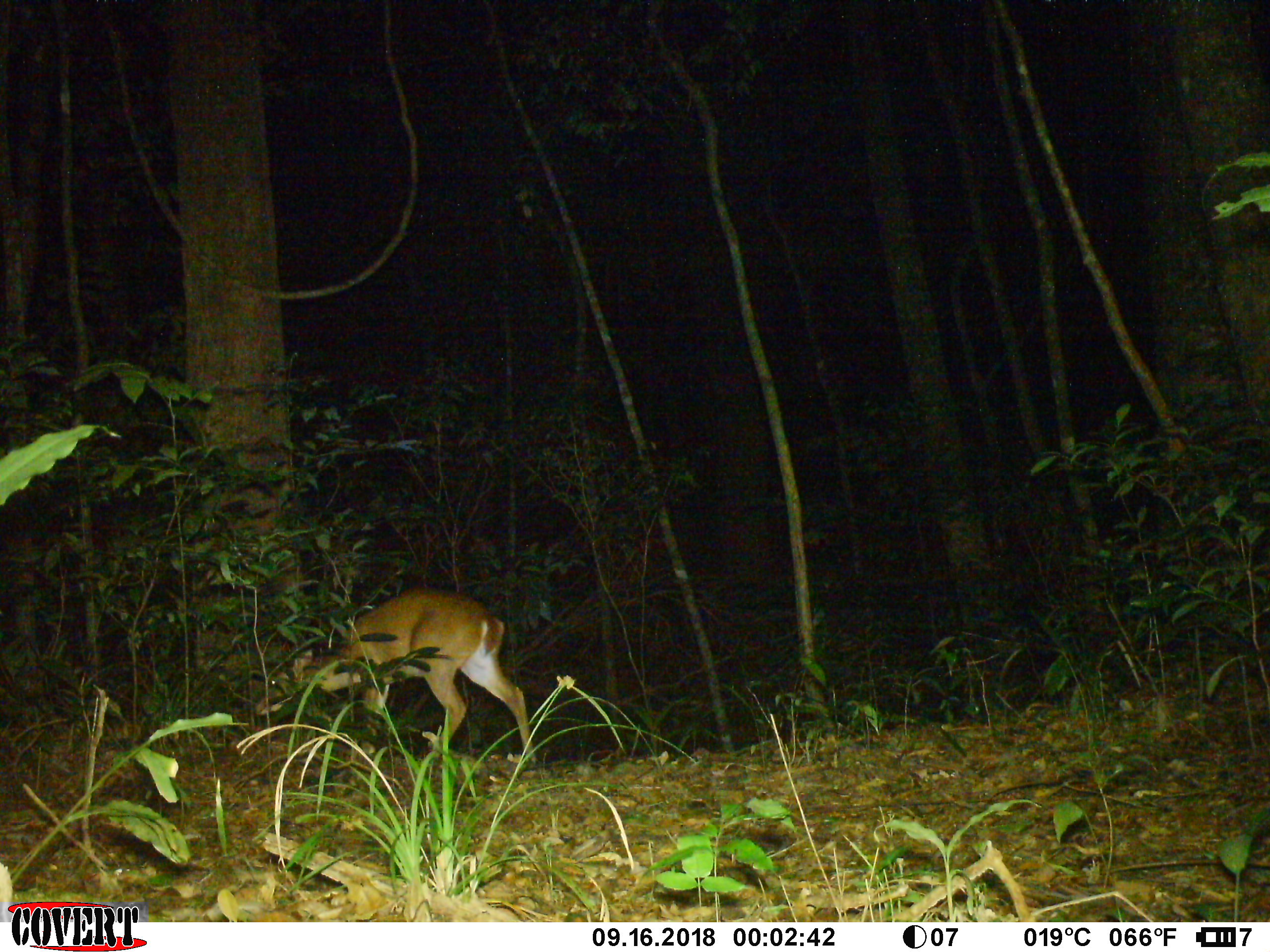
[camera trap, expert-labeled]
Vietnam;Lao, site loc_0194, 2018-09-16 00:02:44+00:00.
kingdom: Animalia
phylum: Chordata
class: Mammalia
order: Artiodactyla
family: Cervidae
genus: Muntiacus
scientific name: Muntiacus vuquangensis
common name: large-antlered muntjac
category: large antlered muntjac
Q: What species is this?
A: Large antlered muntjac (large-antlered muntjac) (Muntiacus vuquangensis).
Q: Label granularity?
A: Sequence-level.